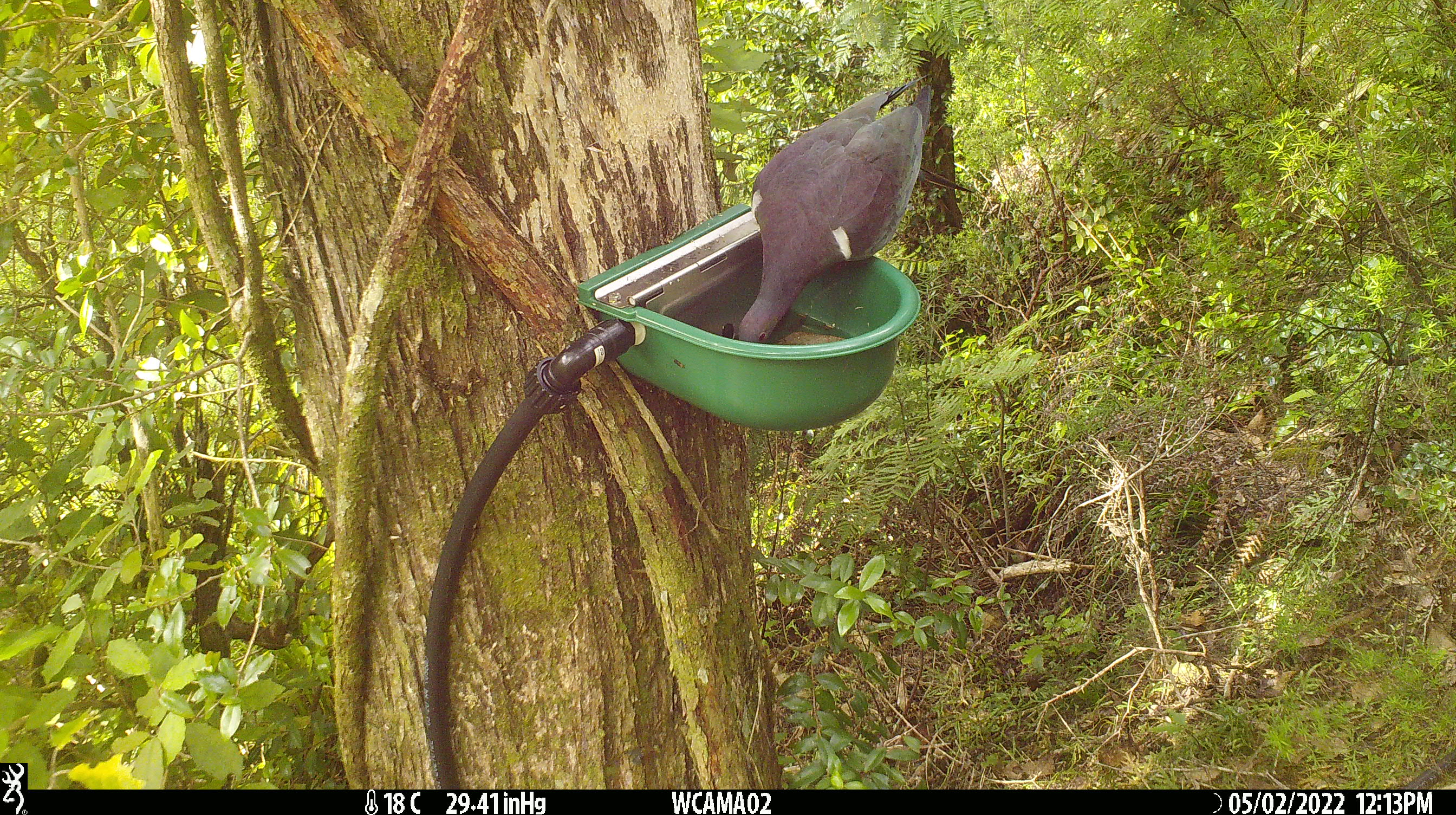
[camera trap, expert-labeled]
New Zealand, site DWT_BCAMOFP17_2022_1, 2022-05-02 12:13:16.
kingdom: Animalia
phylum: Chordata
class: Aves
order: Columbiformes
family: Columbidae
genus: Hemiphaga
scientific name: Hemiphaga novaeseelandiae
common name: new zealand pigeon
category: kereru